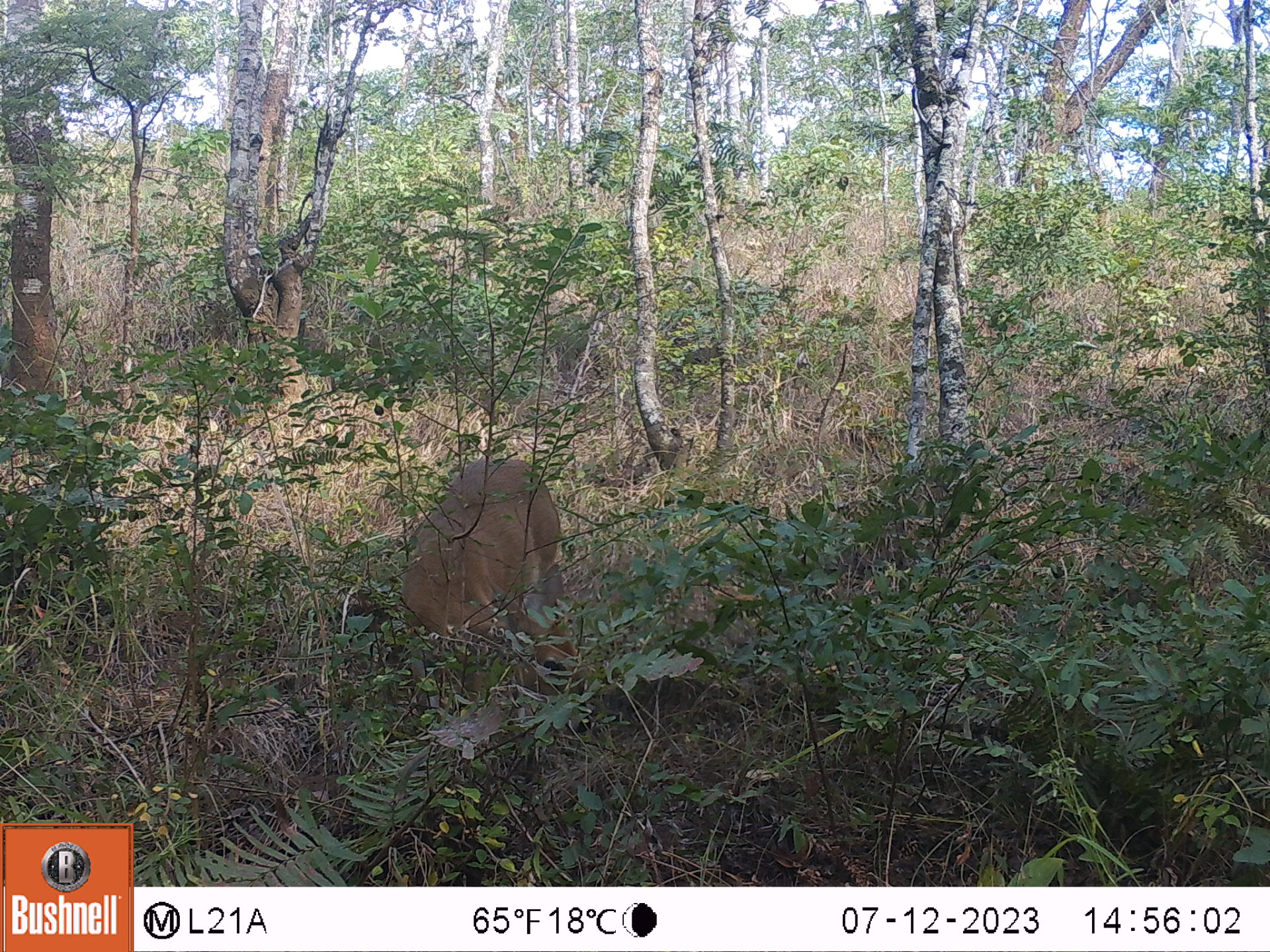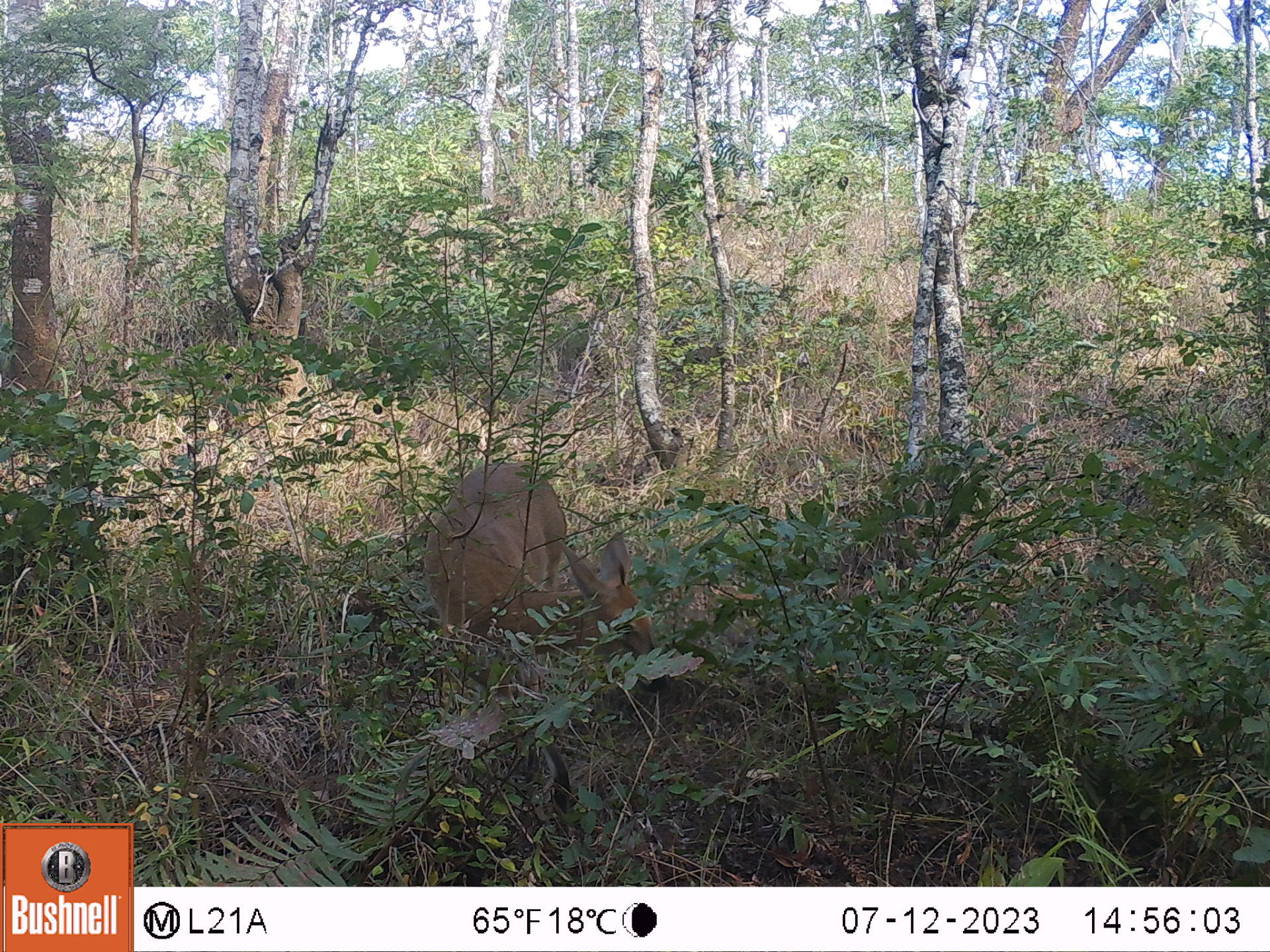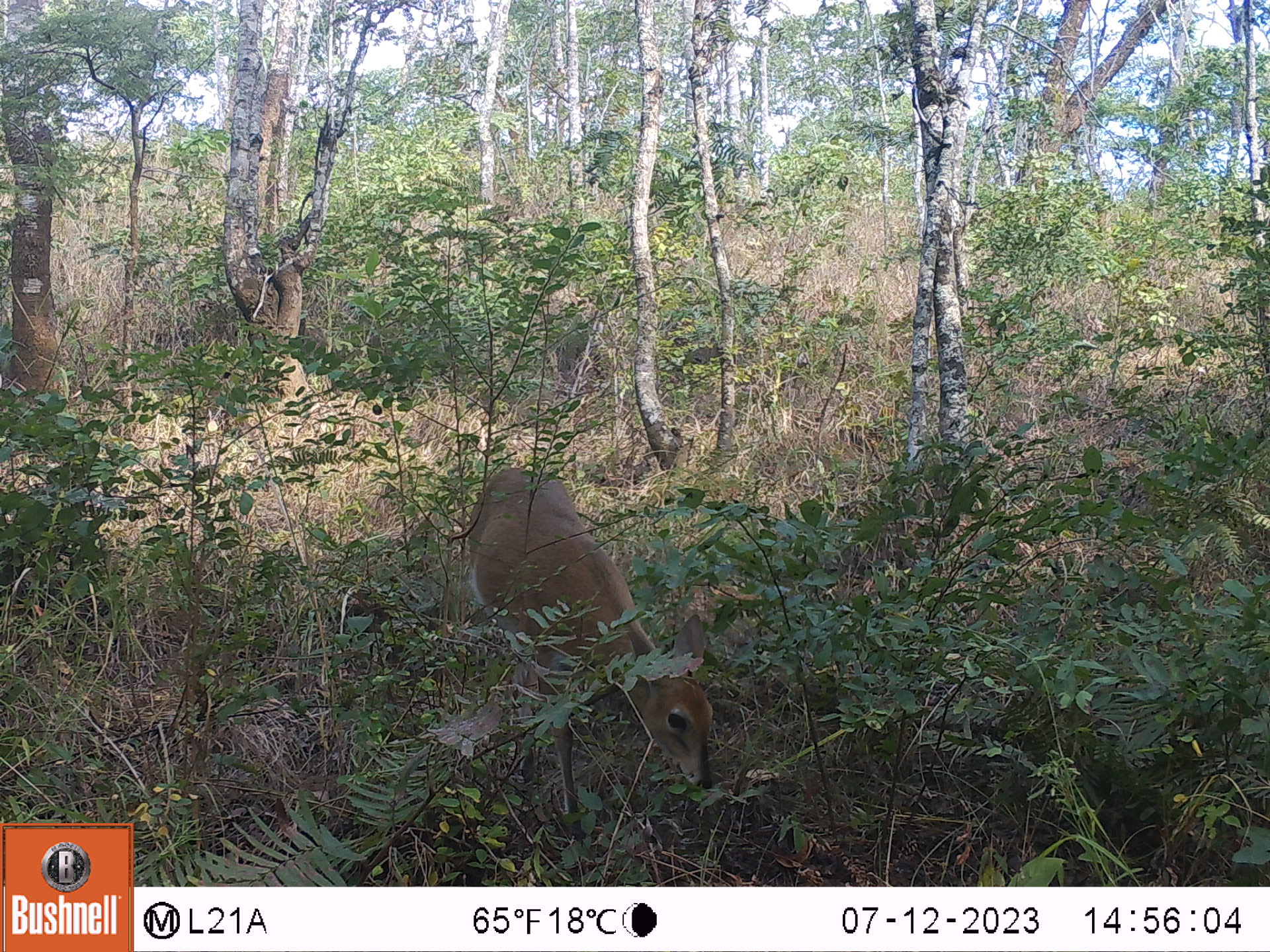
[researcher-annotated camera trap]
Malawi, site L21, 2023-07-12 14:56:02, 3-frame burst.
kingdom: Animalia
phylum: Chordata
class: Mammalia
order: Artiodactyla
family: Bovidae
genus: Sylvicapra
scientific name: Sylvicapra grimmia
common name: common duiker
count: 1